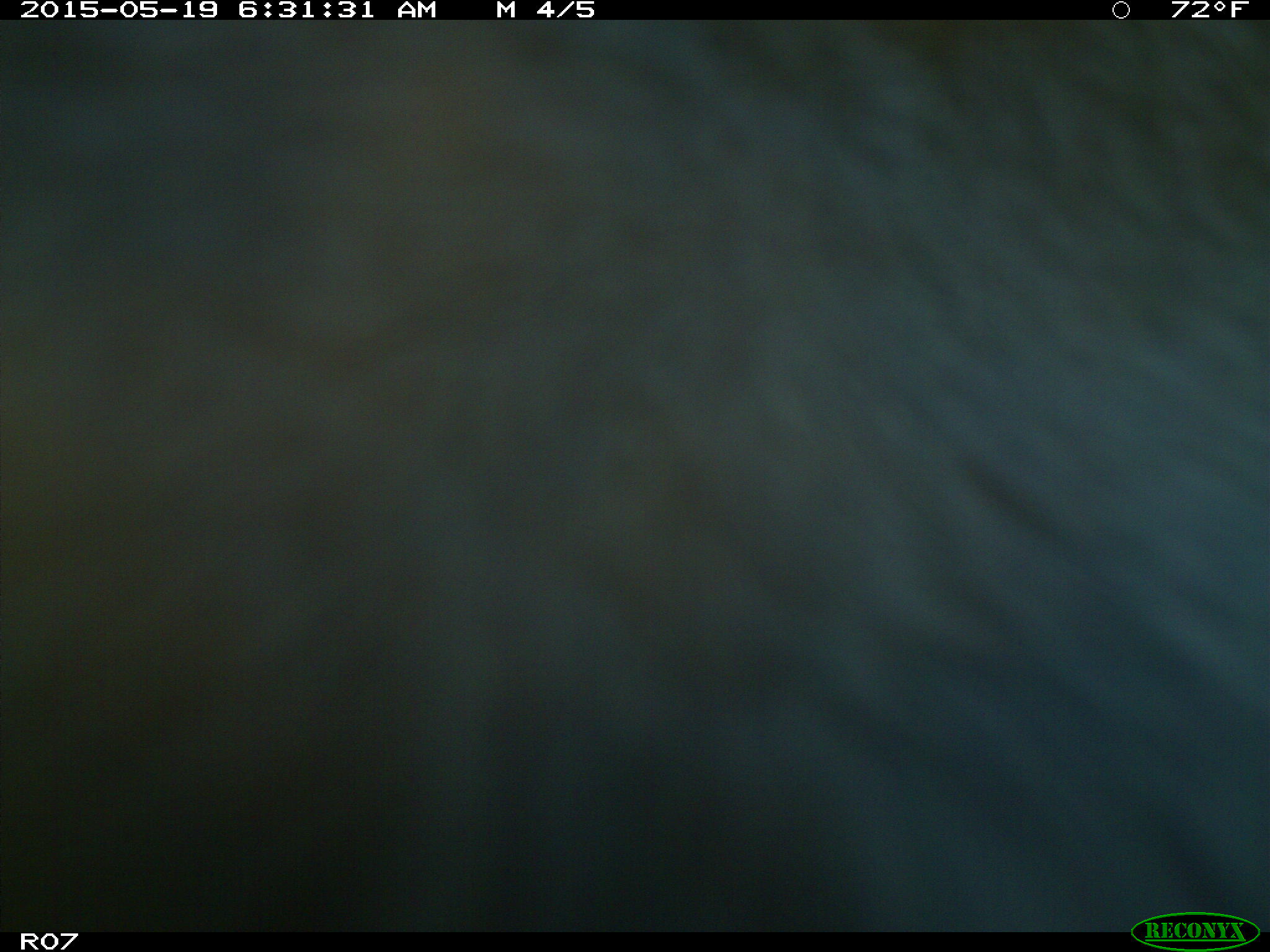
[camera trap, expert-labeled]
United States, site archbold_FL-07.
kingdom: Animalia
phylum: Chordata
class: Mammalia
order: Artiodactyla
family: Bovidae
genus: Bos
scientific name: Bos taurus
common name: domestic cow